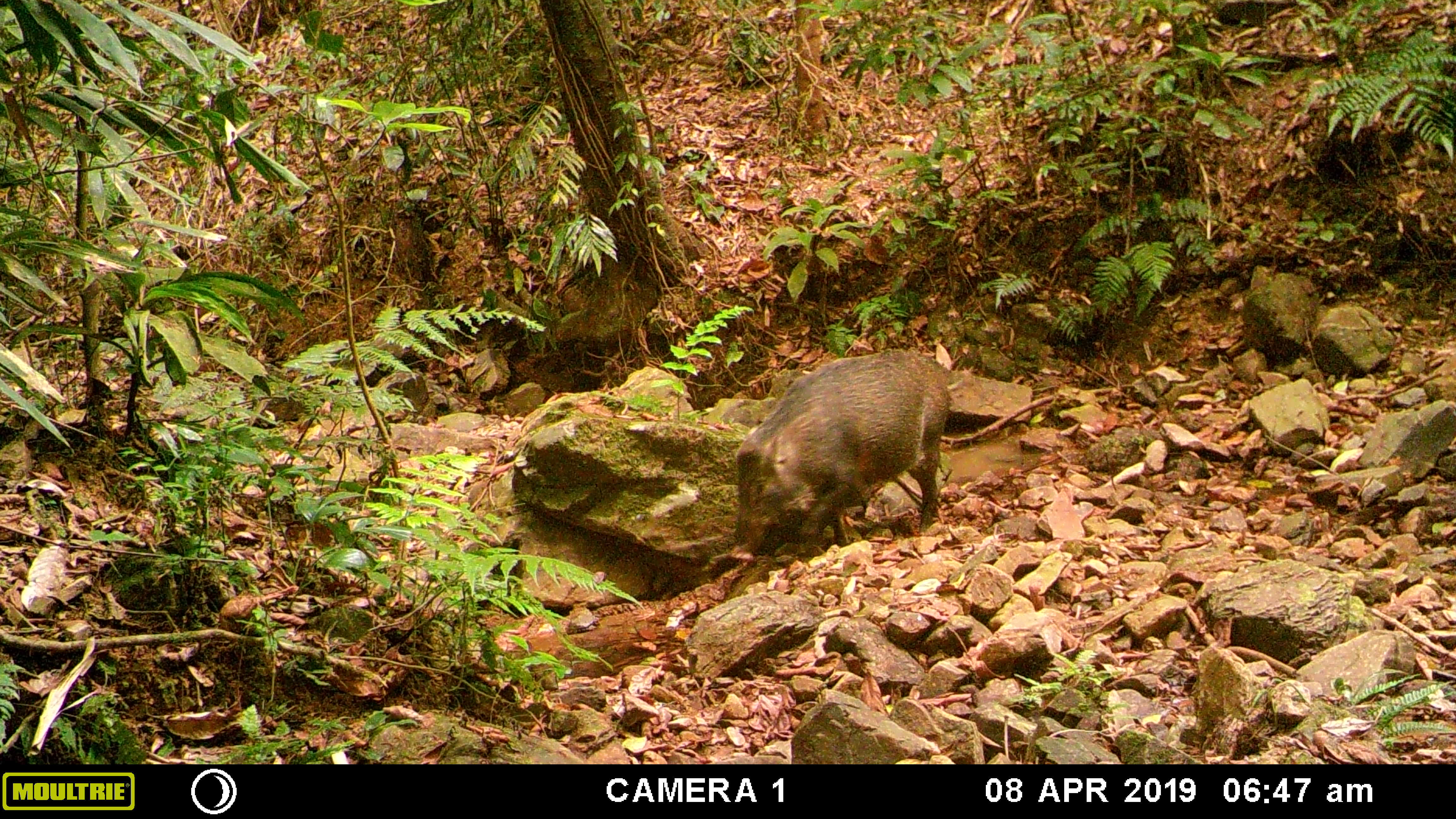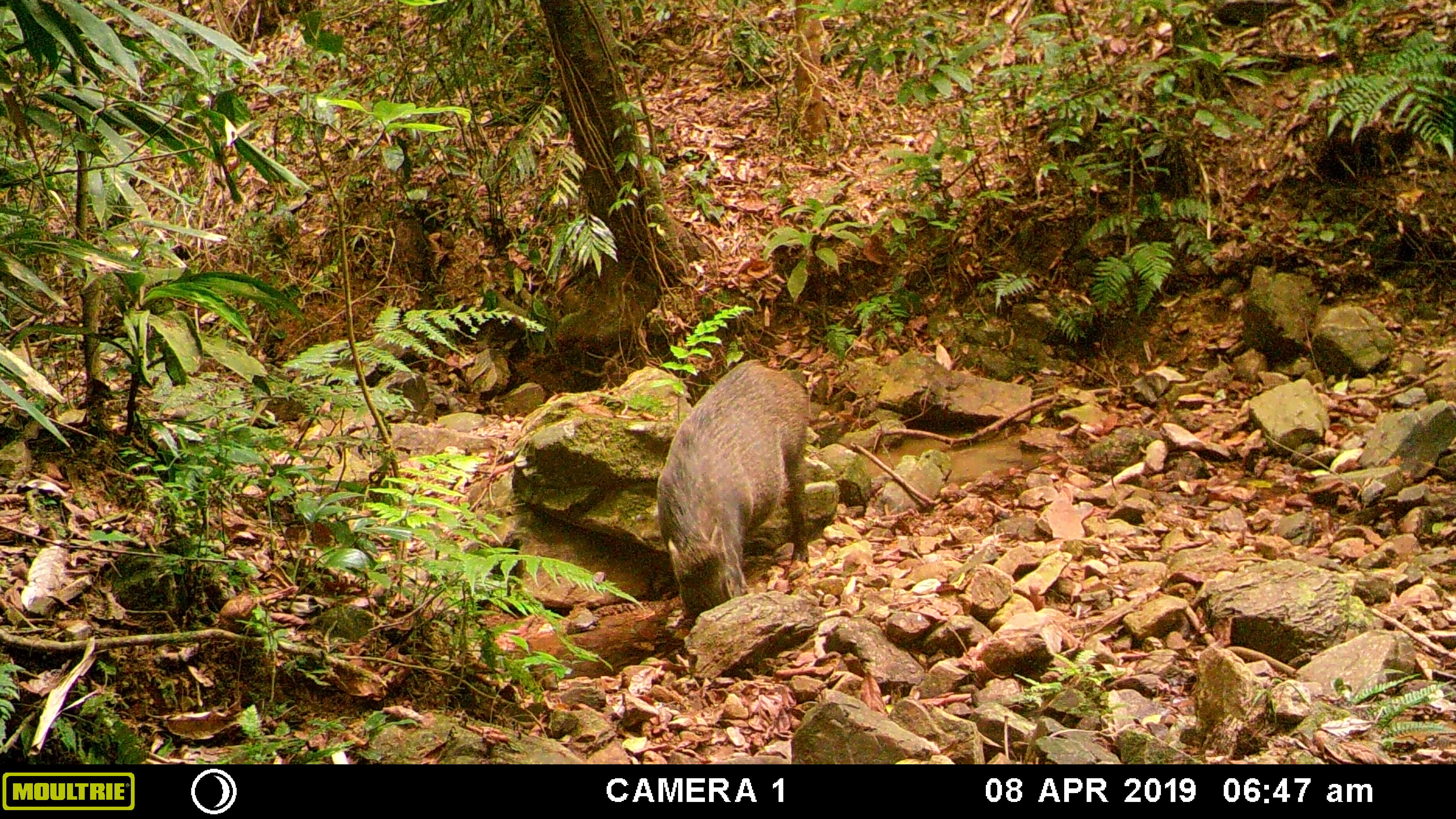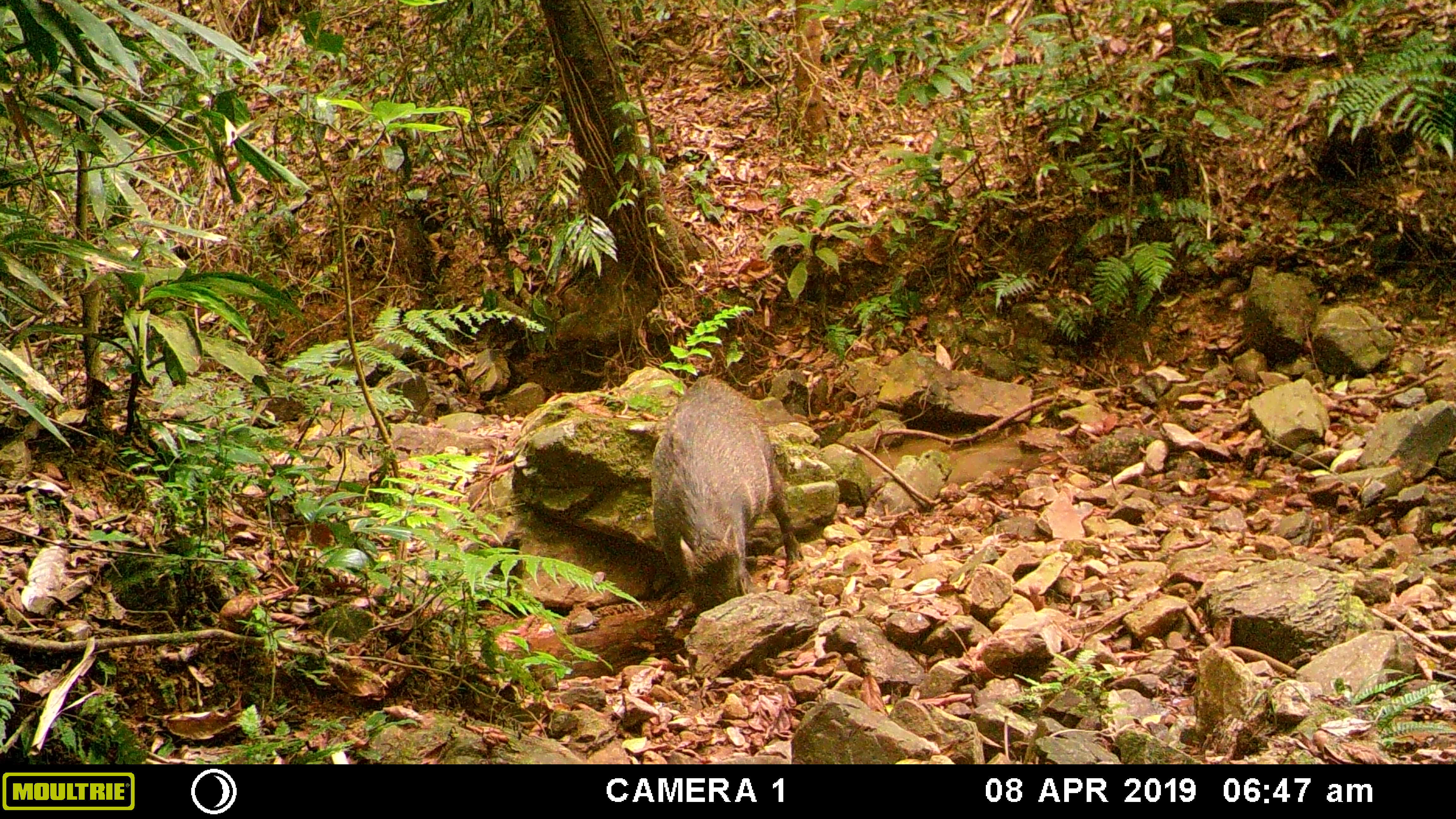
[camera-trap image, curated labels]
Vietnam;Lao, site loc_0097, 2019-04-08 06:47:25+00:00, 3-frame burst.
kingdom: Animalia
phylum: Chordata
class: Mammalia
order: Artiodactyla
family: Suidae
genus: Sus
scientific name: Sus scrofa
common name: eurasian wild pig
Eurasian wild pig (Sus scrofa). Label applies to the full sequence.